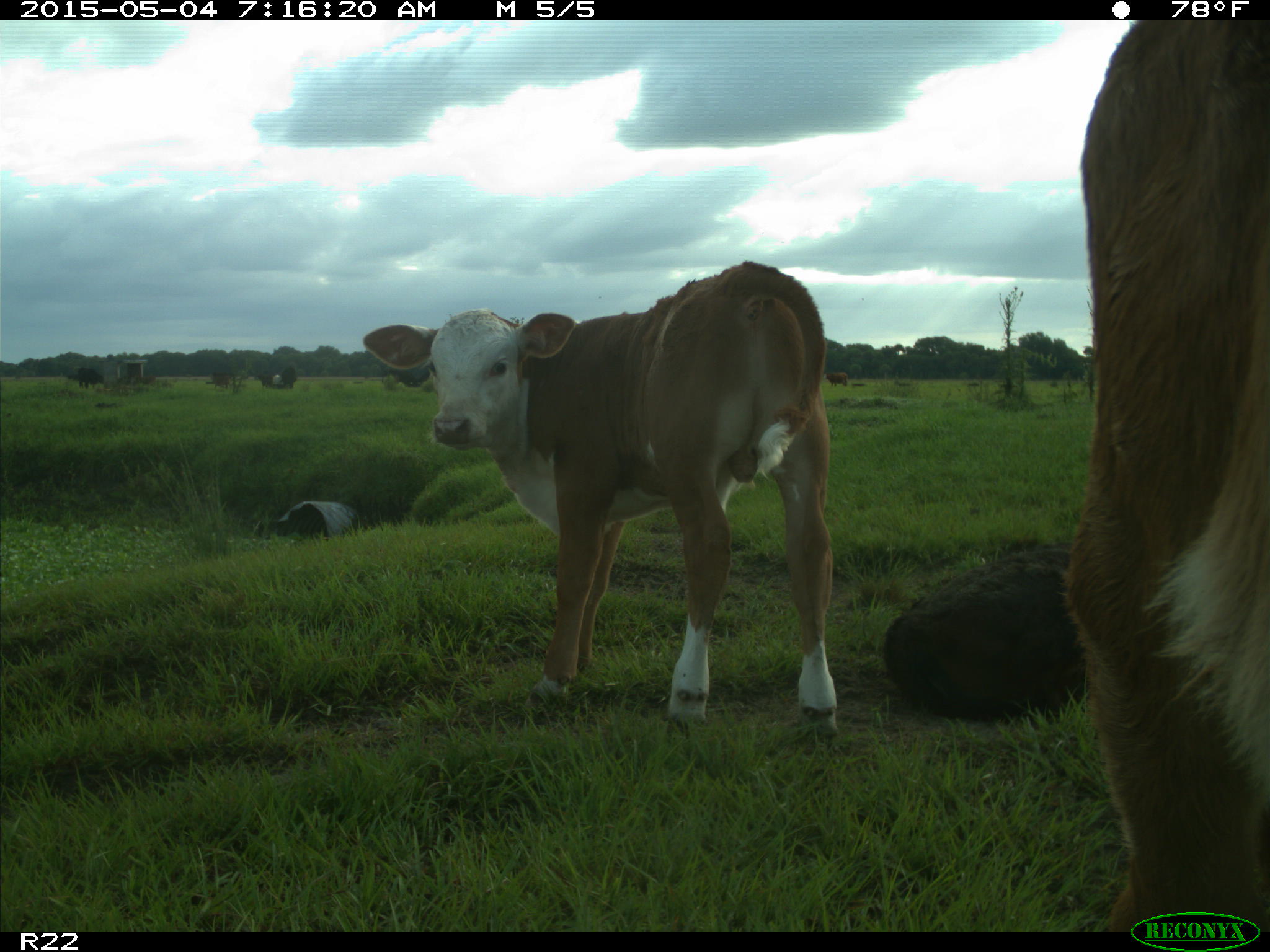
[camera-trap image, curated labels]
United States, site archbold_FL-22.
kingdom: Animalia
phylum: Chordata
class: Mammalia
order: Artiodactyla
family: Bovidae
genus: Bos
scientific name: Bos taurus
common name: domestic cow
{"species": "Bos taurus (domestic cow)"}